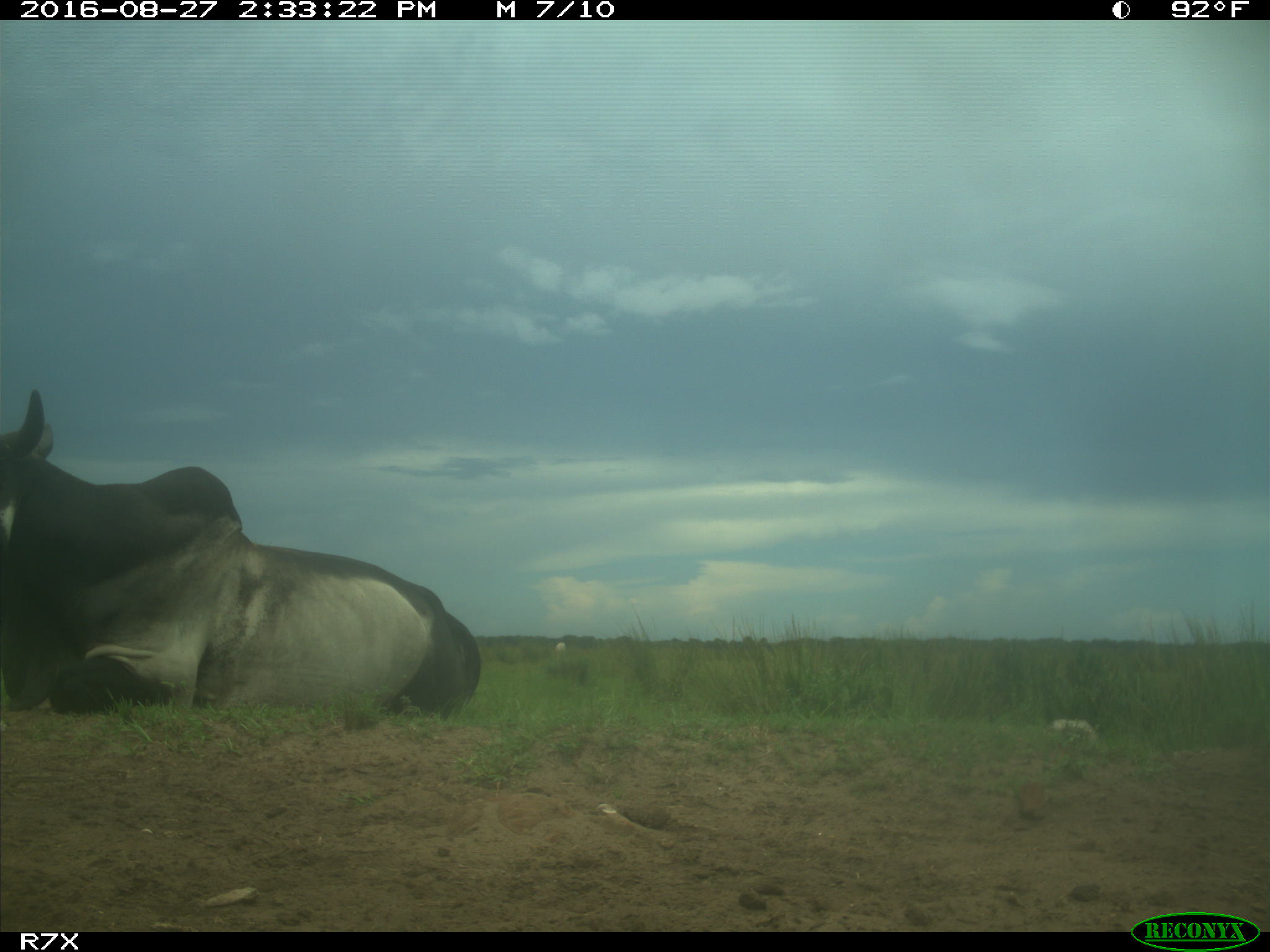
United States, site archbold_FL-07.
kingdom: Animalia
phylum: Chordata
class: Mammalia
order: Artiodactyla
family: Bovidae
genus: Bos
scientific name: Bos taurus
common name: domestic cow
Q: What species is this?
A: Bos taurus (domestic cow).